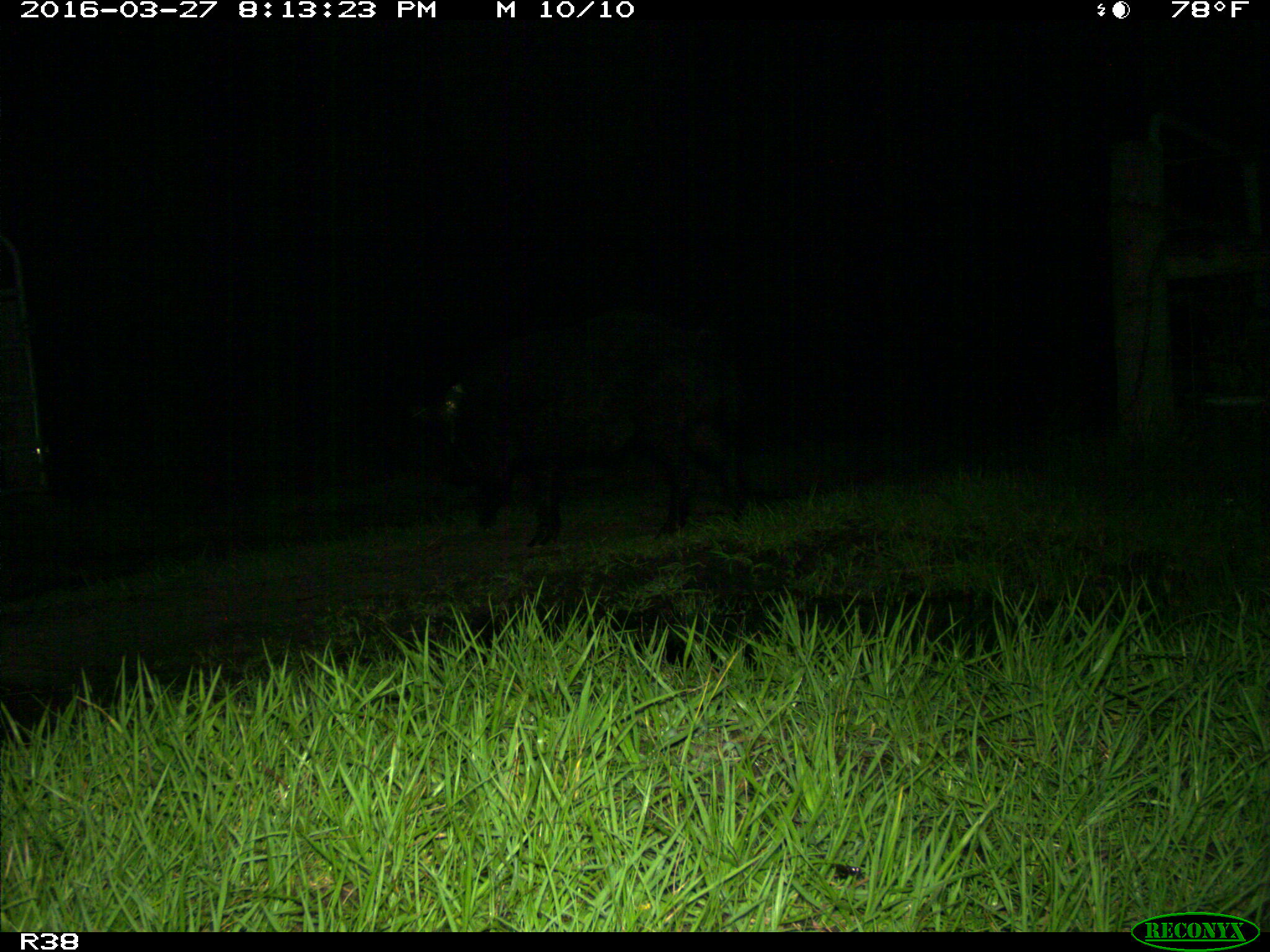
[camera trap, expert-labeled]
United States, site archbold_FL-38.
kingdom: Animalia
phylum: Chordata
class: Mammalia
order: Artiodactyla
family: Suidae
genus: Sus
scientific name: Sus scrofa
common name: wild boar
Sus scrofa (wild boar).